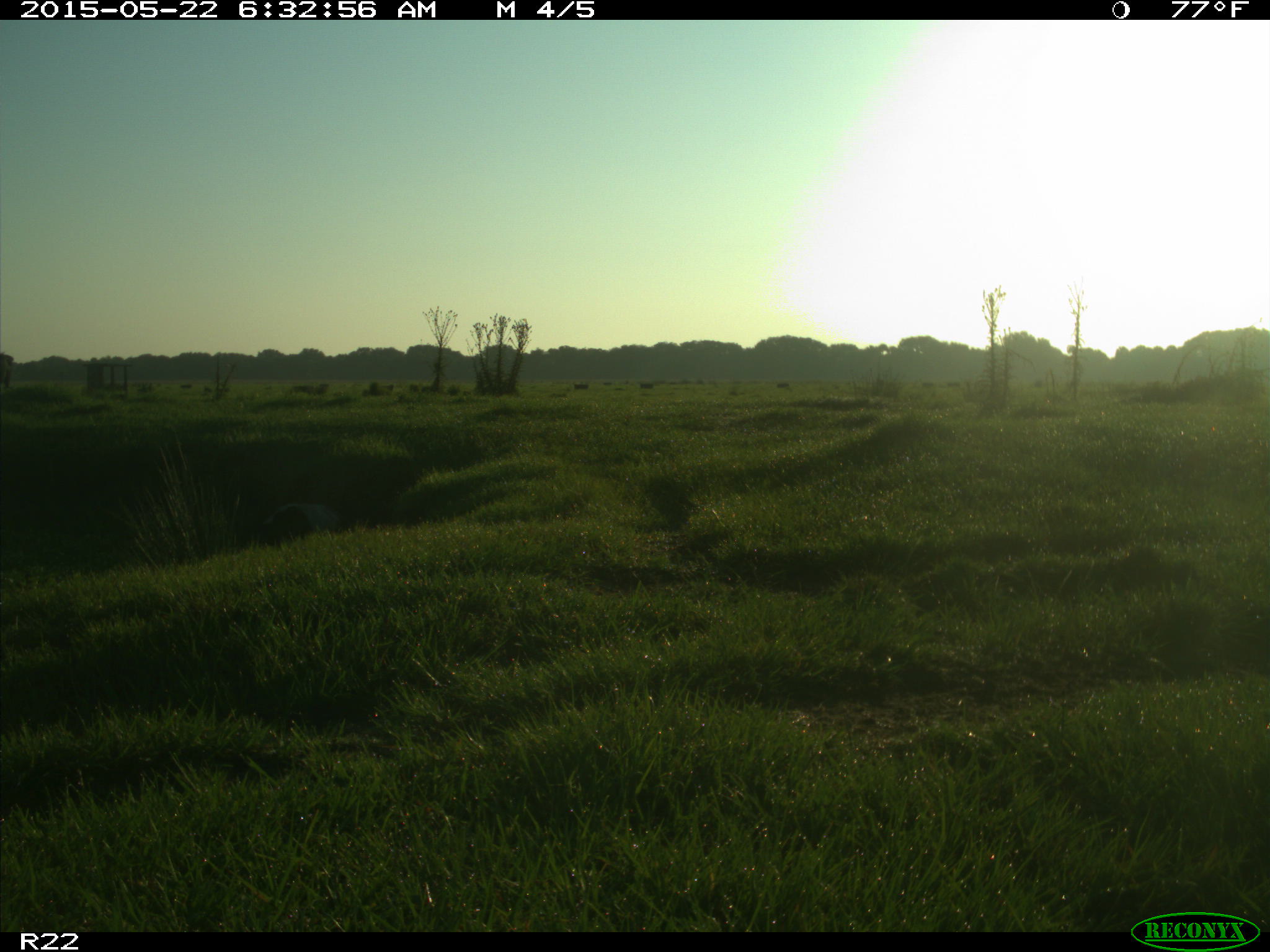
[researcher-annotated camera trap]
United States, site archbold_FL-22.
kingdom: Animalia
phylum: Chordata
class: Mammalia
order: Artiodactyla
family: Bovidae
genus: Bos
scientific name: Bos taurus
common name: domestic cow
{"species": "Bos taurus (domestic cow)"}